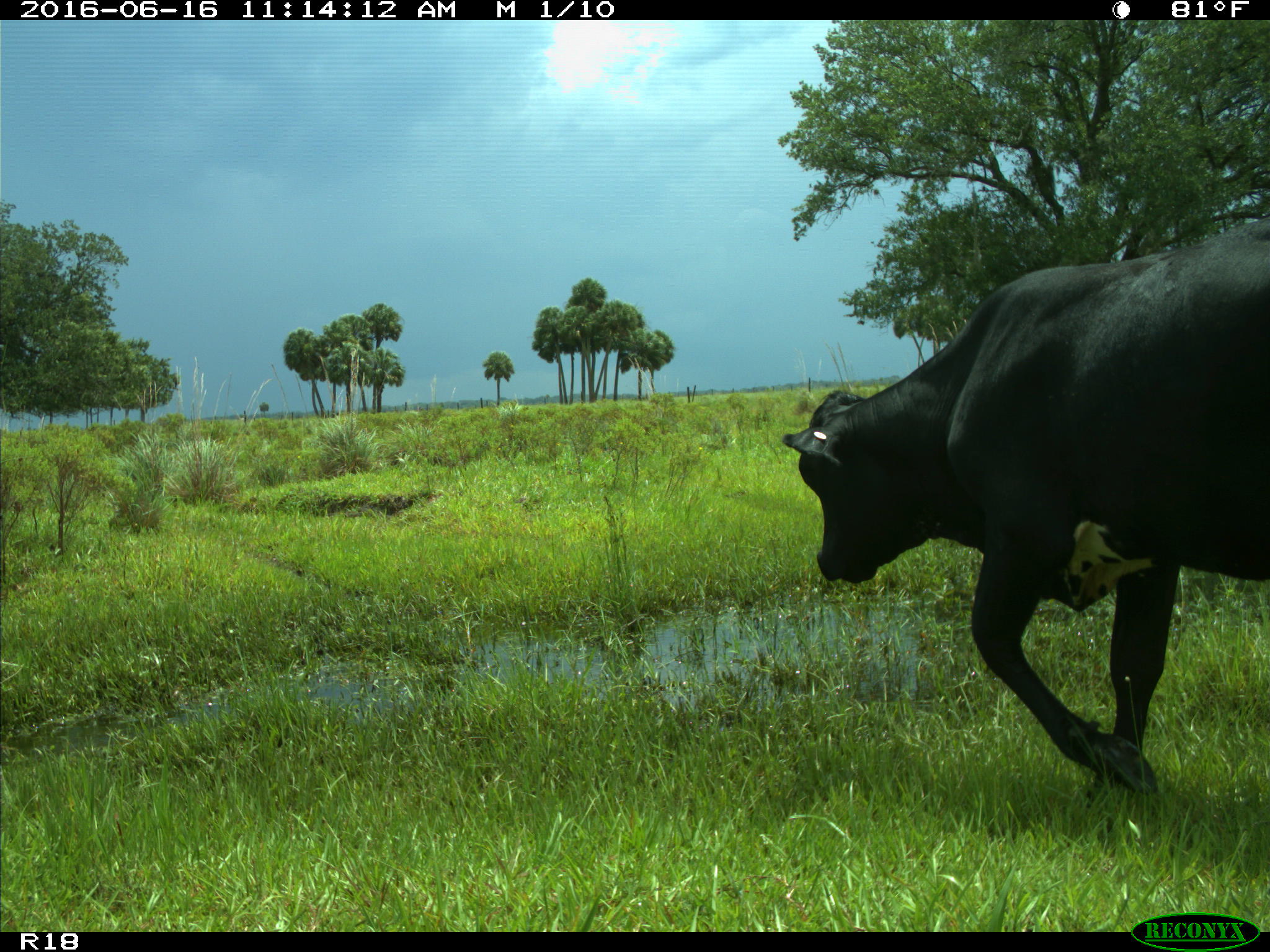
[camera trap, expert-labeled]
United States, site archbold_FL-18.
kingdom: Animalia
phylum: Chordata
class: Mammalia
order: Artiodactyla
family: Bovidae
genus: Bos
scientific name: Bos taurus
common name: domestic cow